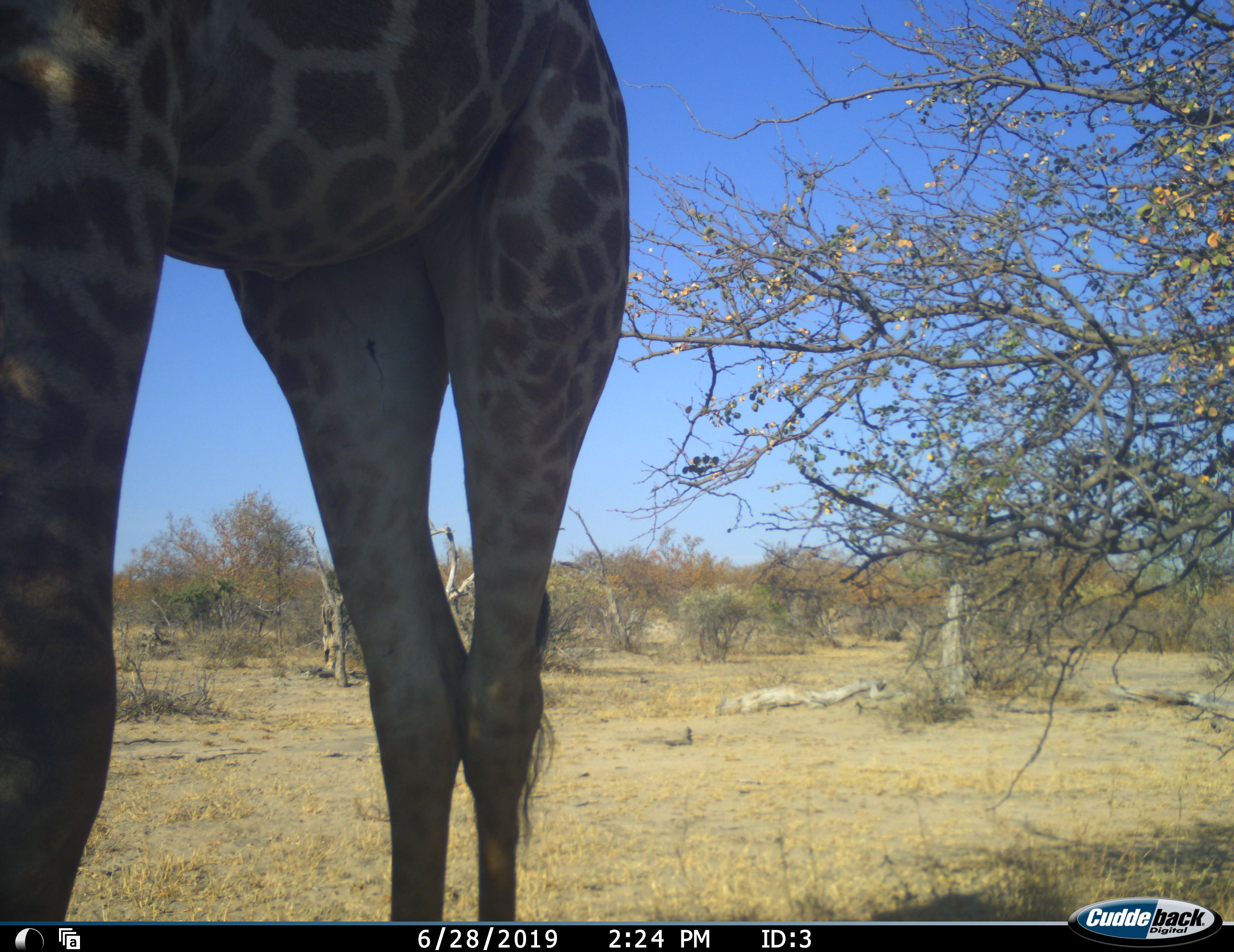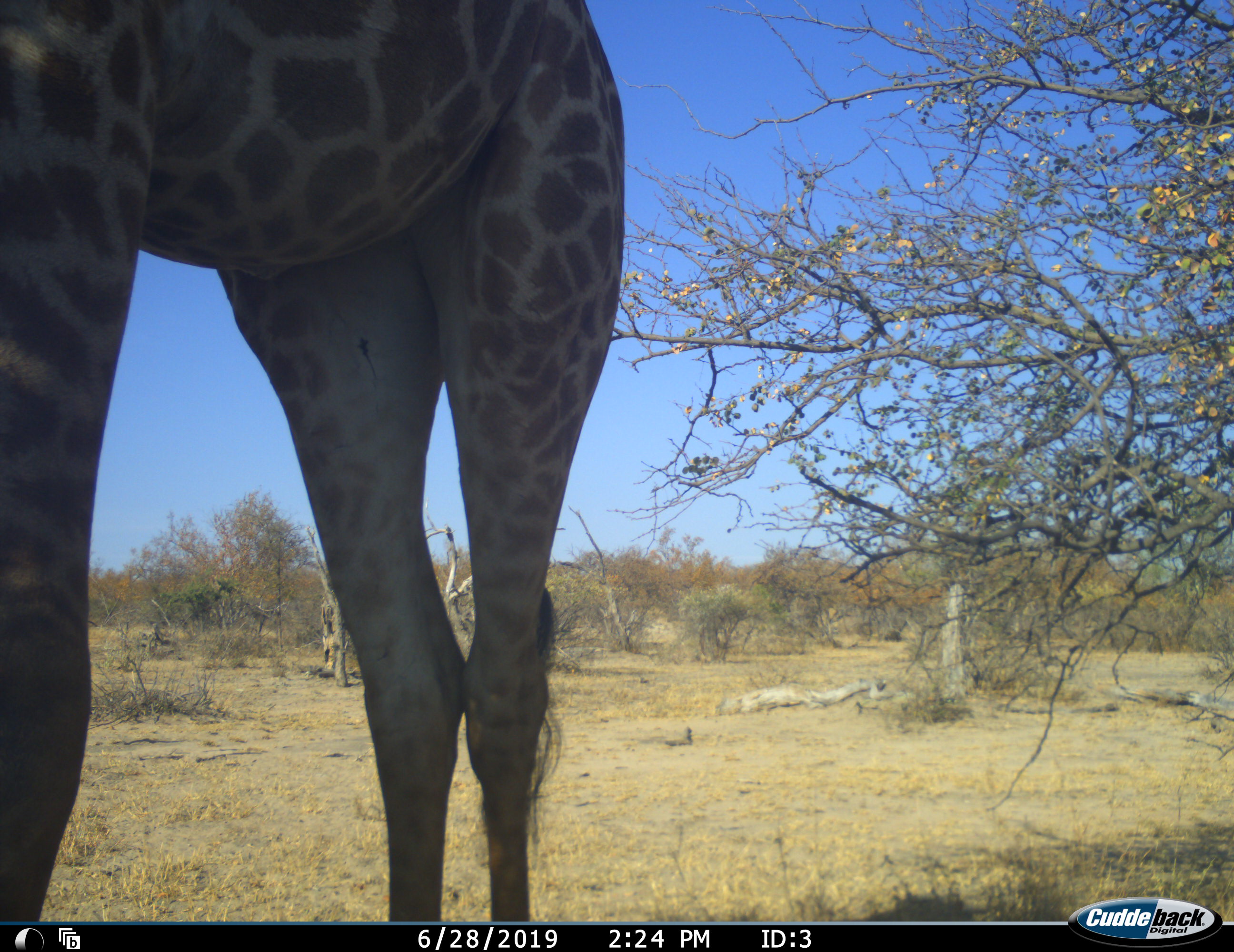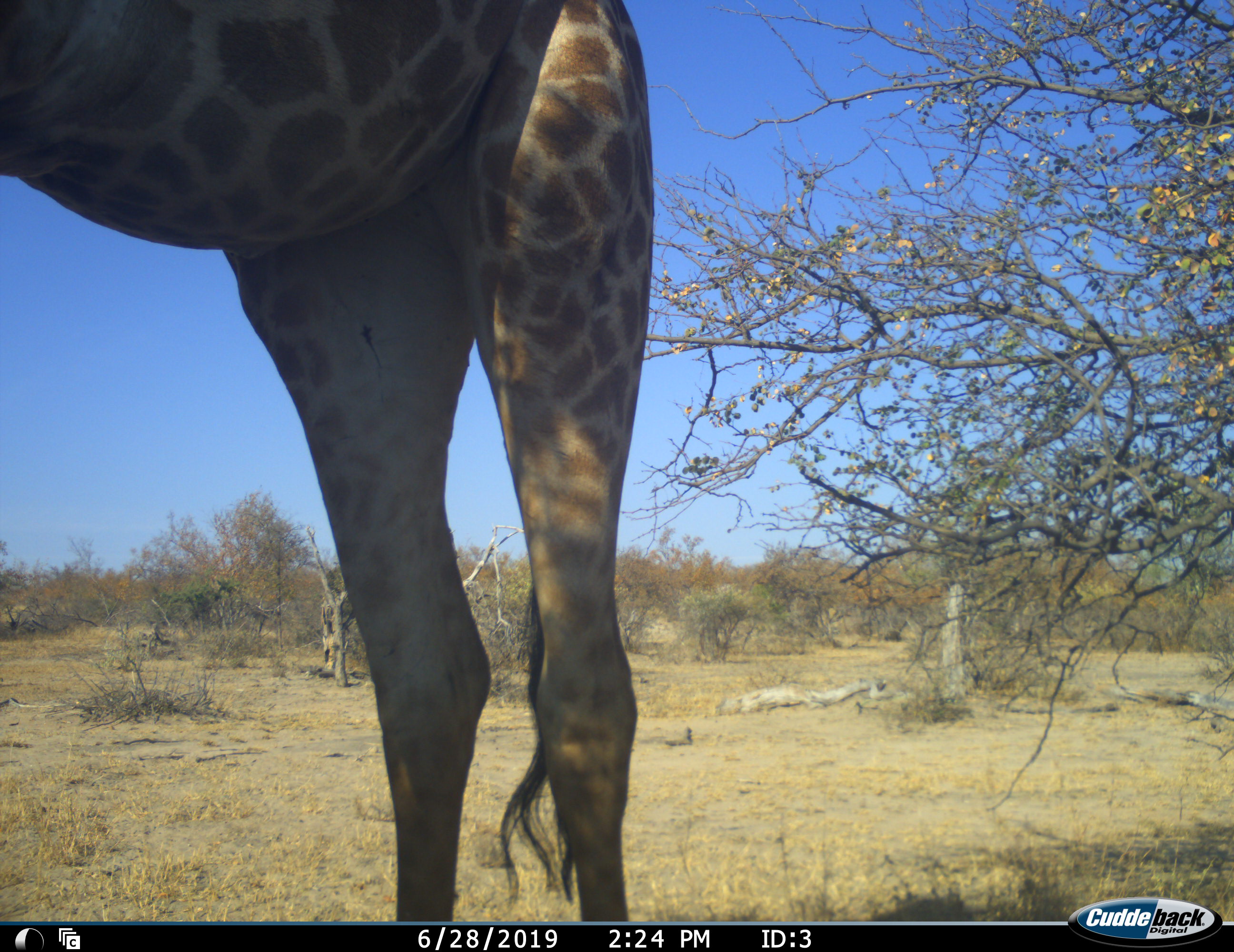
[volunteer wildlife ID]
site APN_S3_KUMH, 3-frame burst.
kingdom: Animalia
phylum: Chordata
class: Mammalia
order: Artiodactyla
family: Giraffidae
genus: Giraffa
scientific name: Giraffa camelopardalis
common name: giraffe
Giraffe (Giraffa camelopardalis), count 1. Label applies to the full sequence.